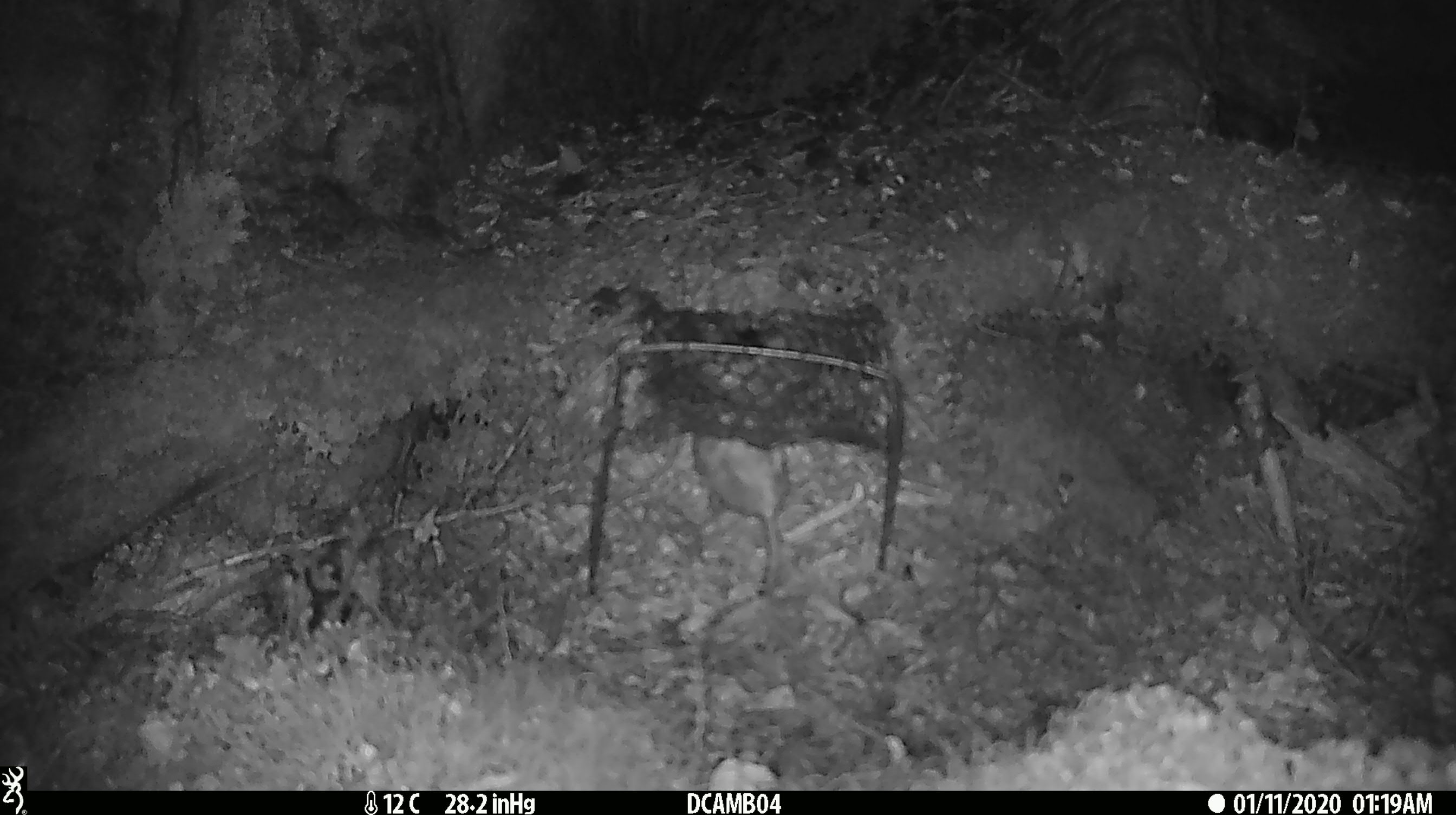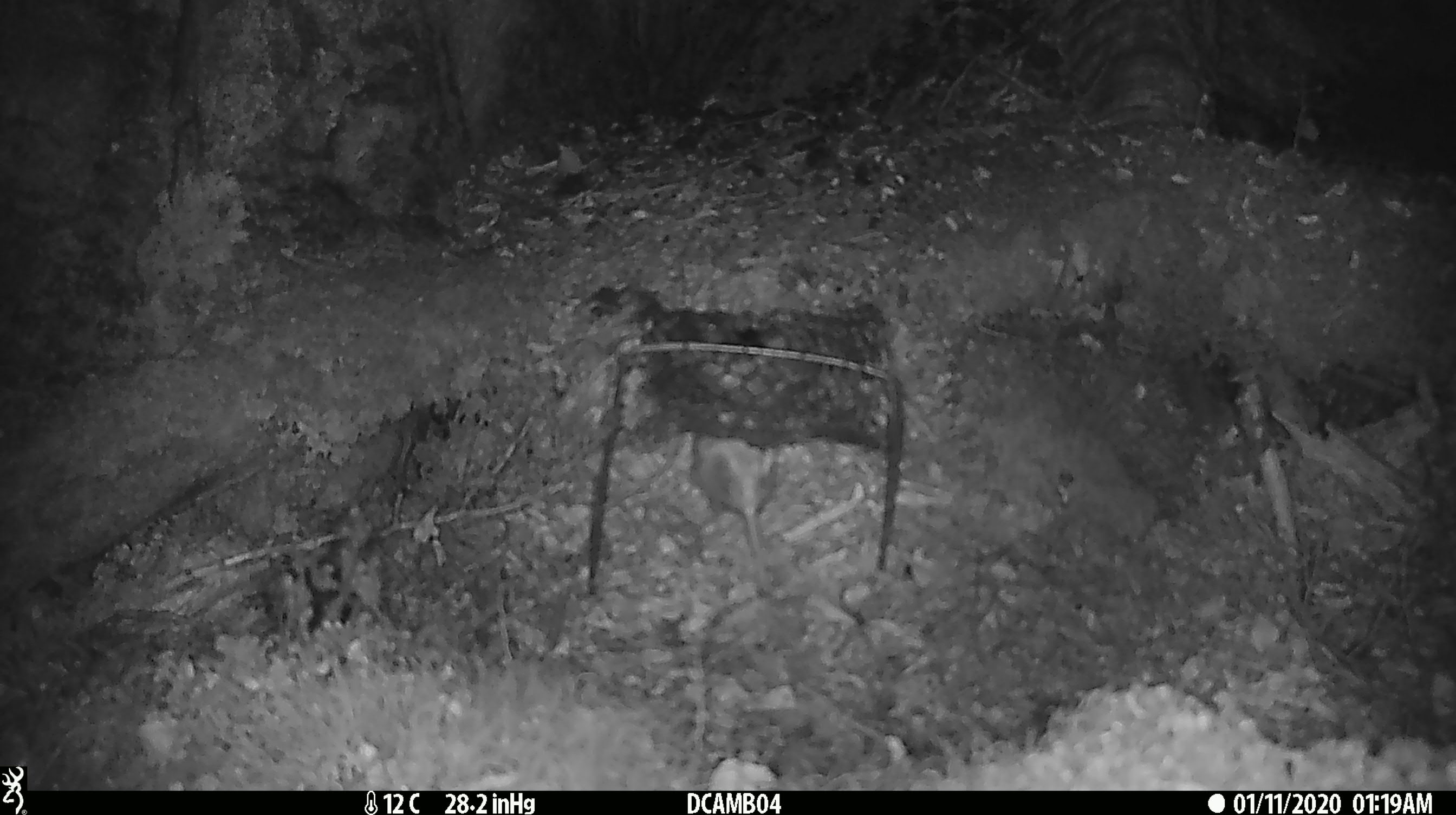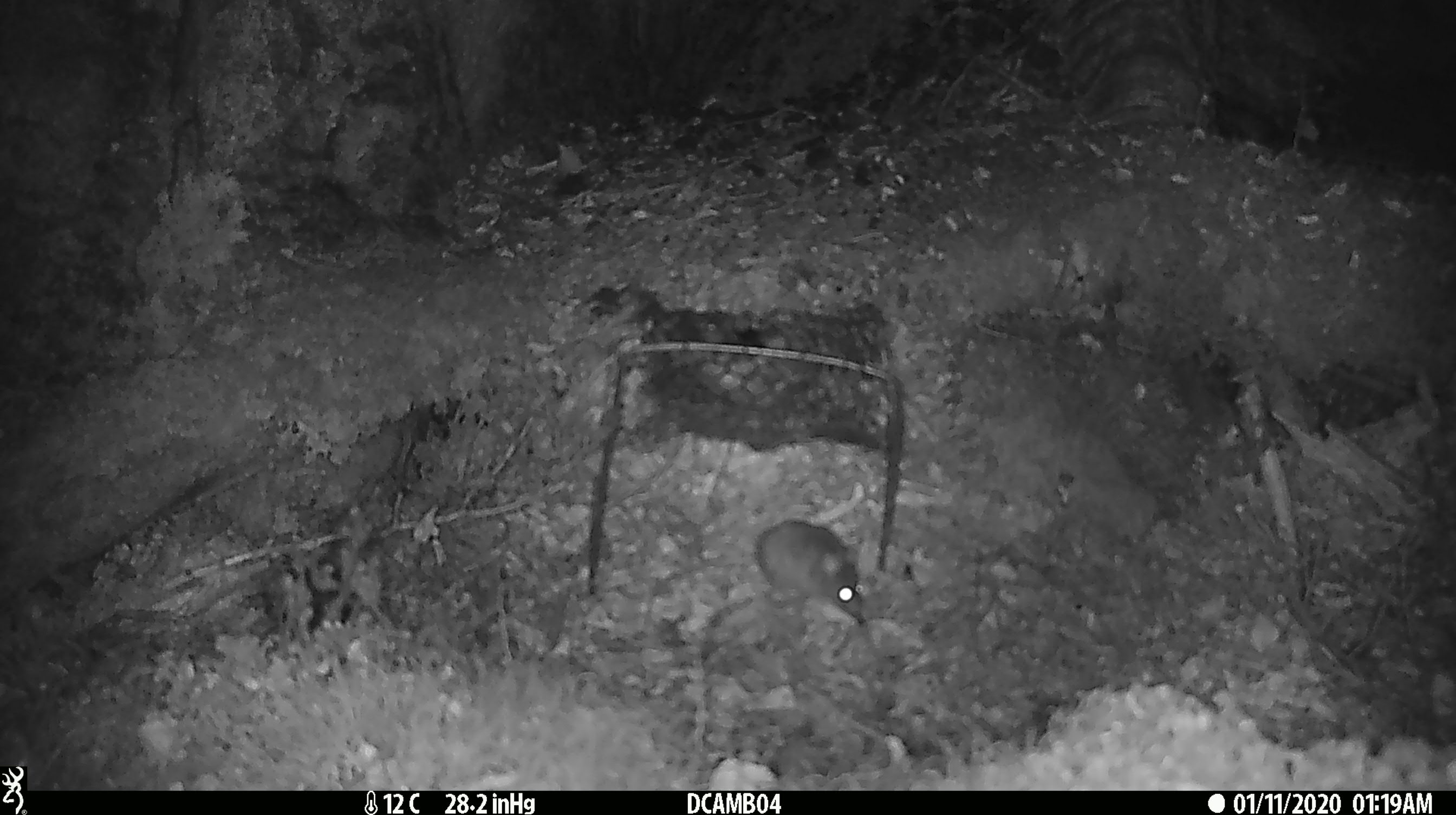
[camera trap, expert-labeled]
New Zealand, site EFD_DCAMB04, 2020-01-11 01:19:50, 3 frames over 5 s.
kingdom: Animalia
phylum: Chordata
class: Mammalia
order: Rodentia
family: Muridae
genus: Mus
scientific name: Mus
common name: mouse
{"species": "mouse (Mus)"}